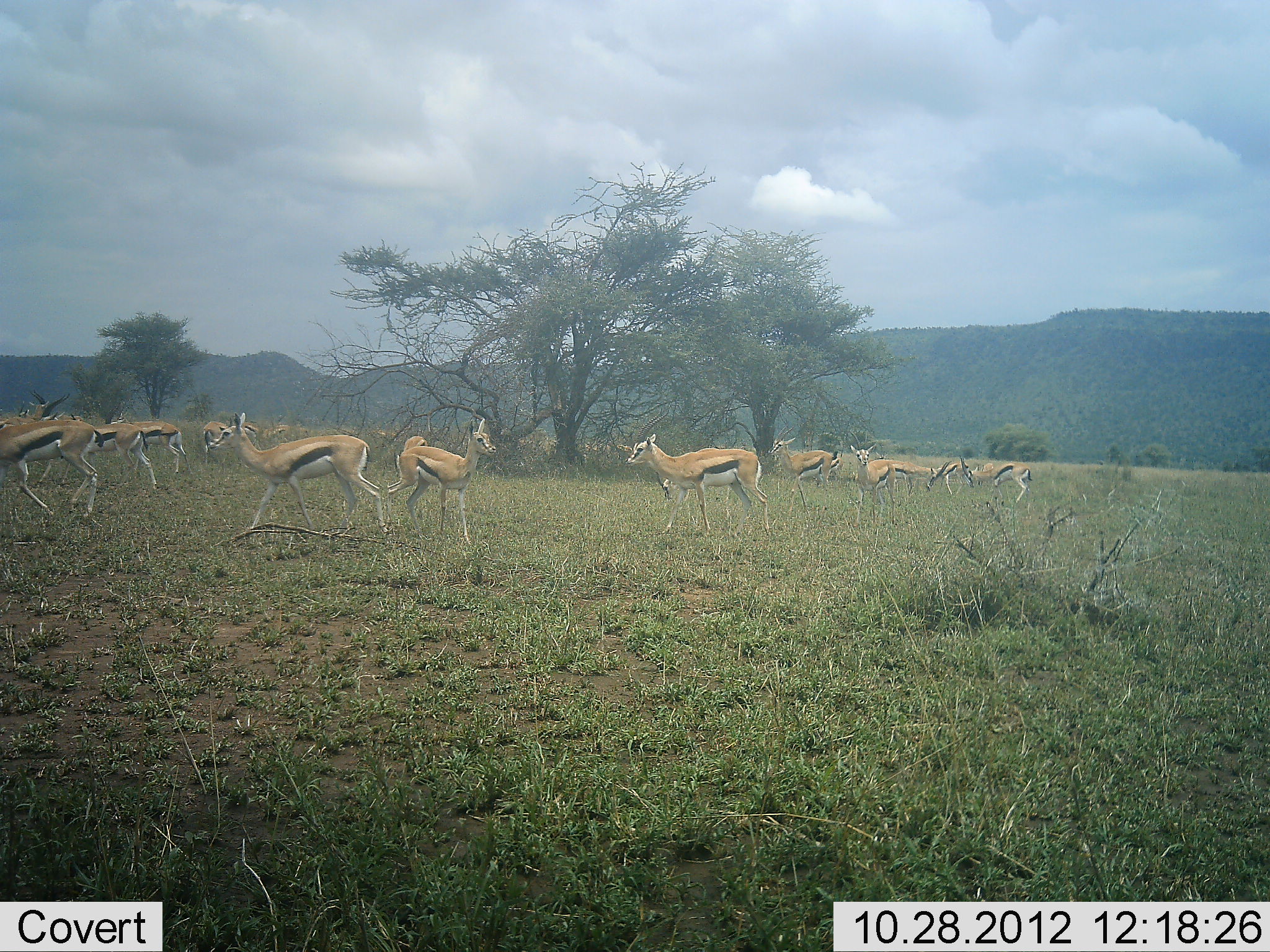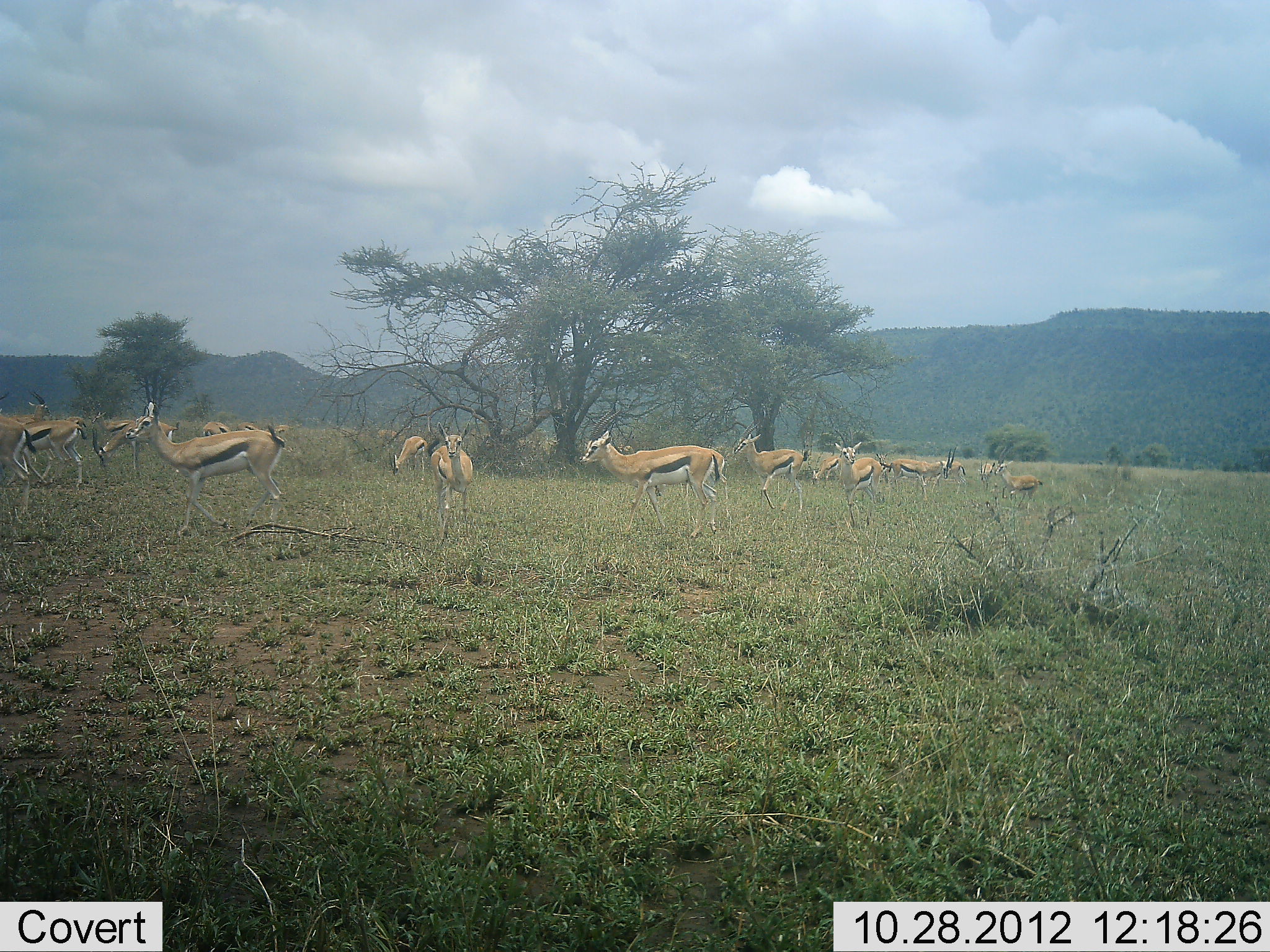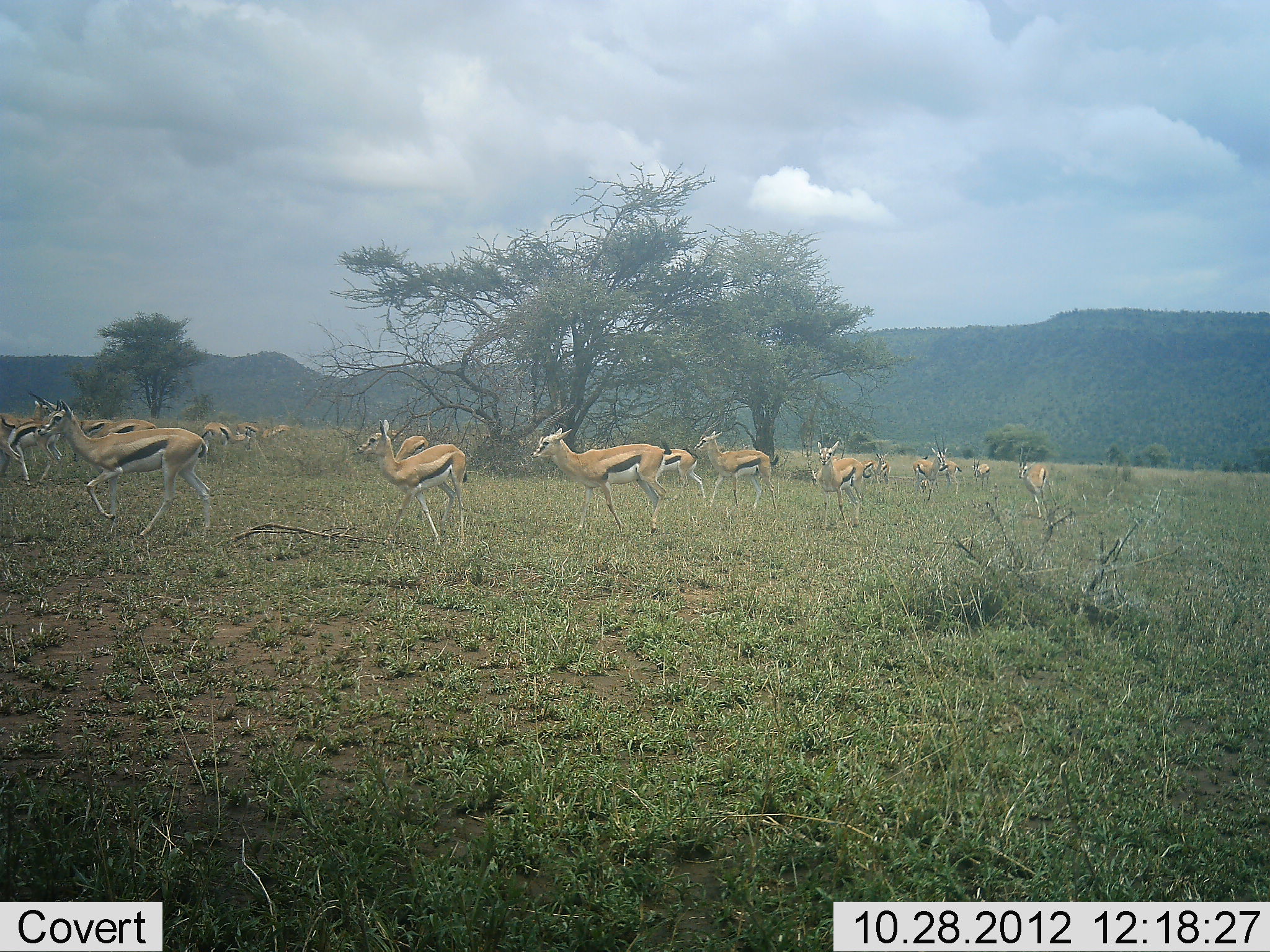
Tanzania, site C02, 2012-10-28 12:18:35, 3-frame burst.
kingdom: Animalia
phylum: Chordata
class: Mammalia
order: Artiodactyla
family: Bovidae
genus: Eudorcas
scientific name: Eudorcas thomsonii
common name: thomson's gazelle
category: gazellethomsons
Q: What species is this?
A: Gazellethomsons (thomson's gazelle) (Eudorcas thomsonii).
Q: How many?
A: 11-50.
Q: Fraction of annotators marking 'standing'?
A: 50%.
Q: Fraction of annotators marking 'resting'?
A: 0%.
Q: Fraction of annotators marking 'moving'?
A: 80%.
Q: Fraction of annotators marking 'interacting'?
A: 10%.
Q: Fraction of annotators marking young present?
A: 10%.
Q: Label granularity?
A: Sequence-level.